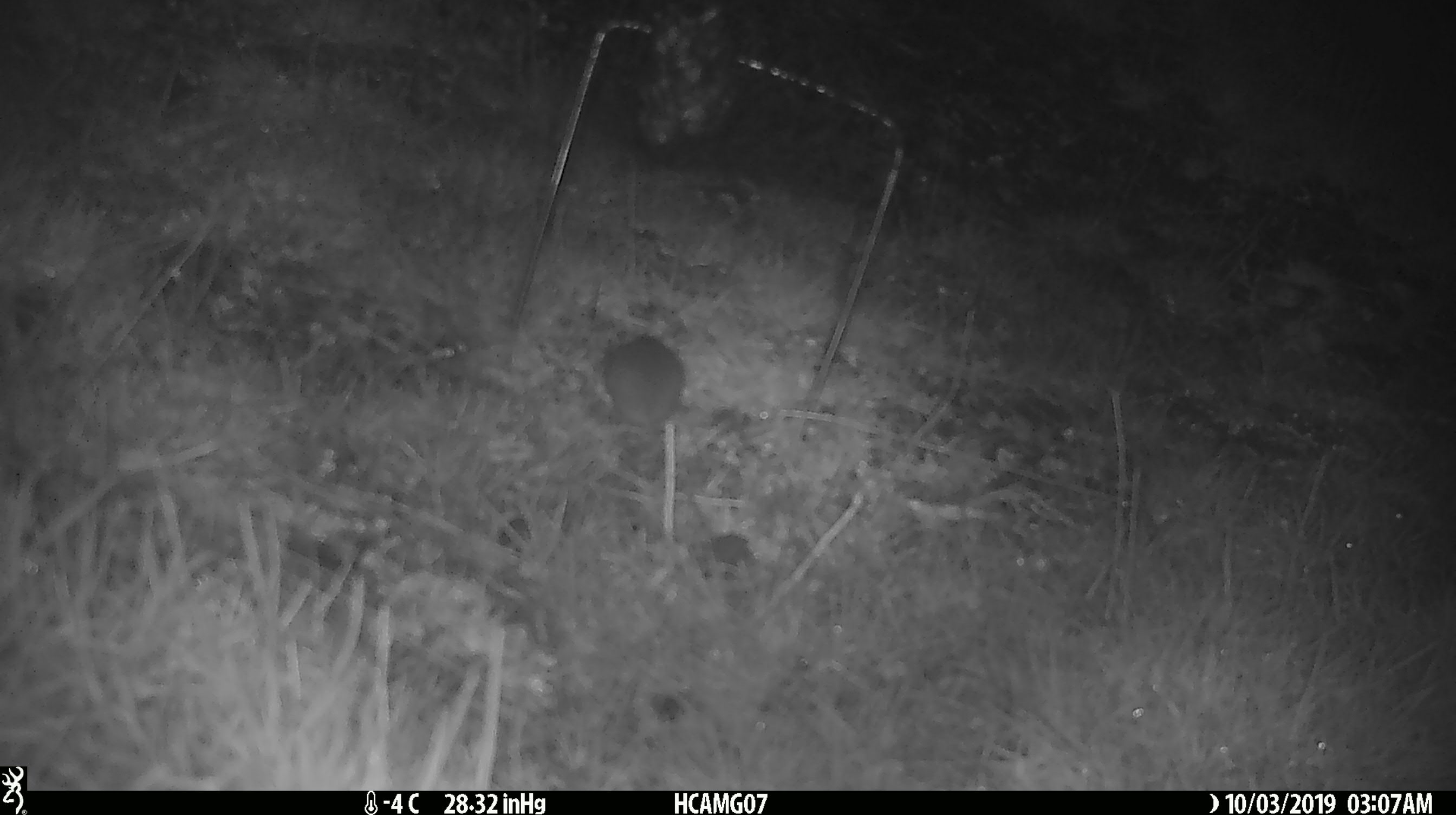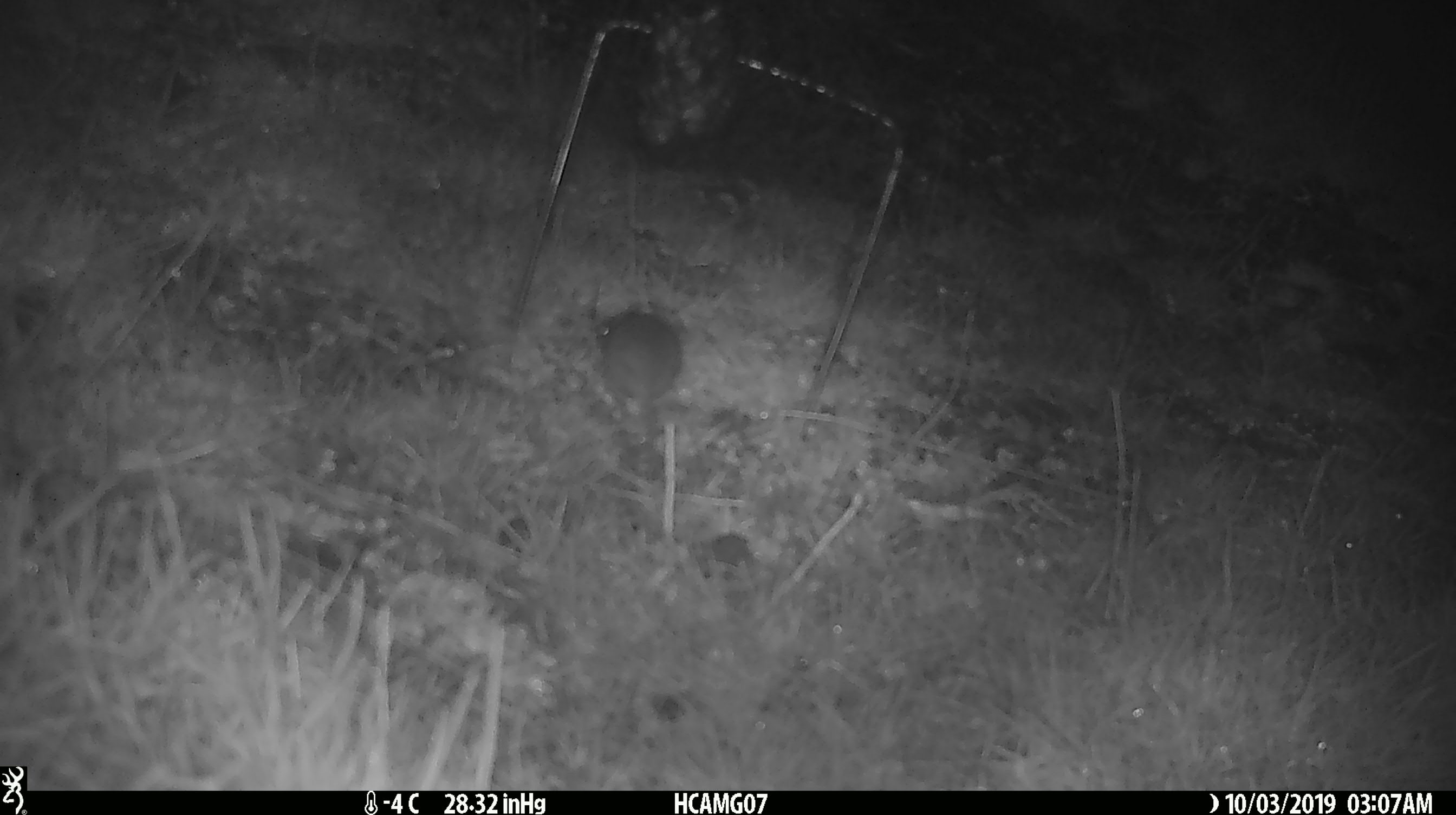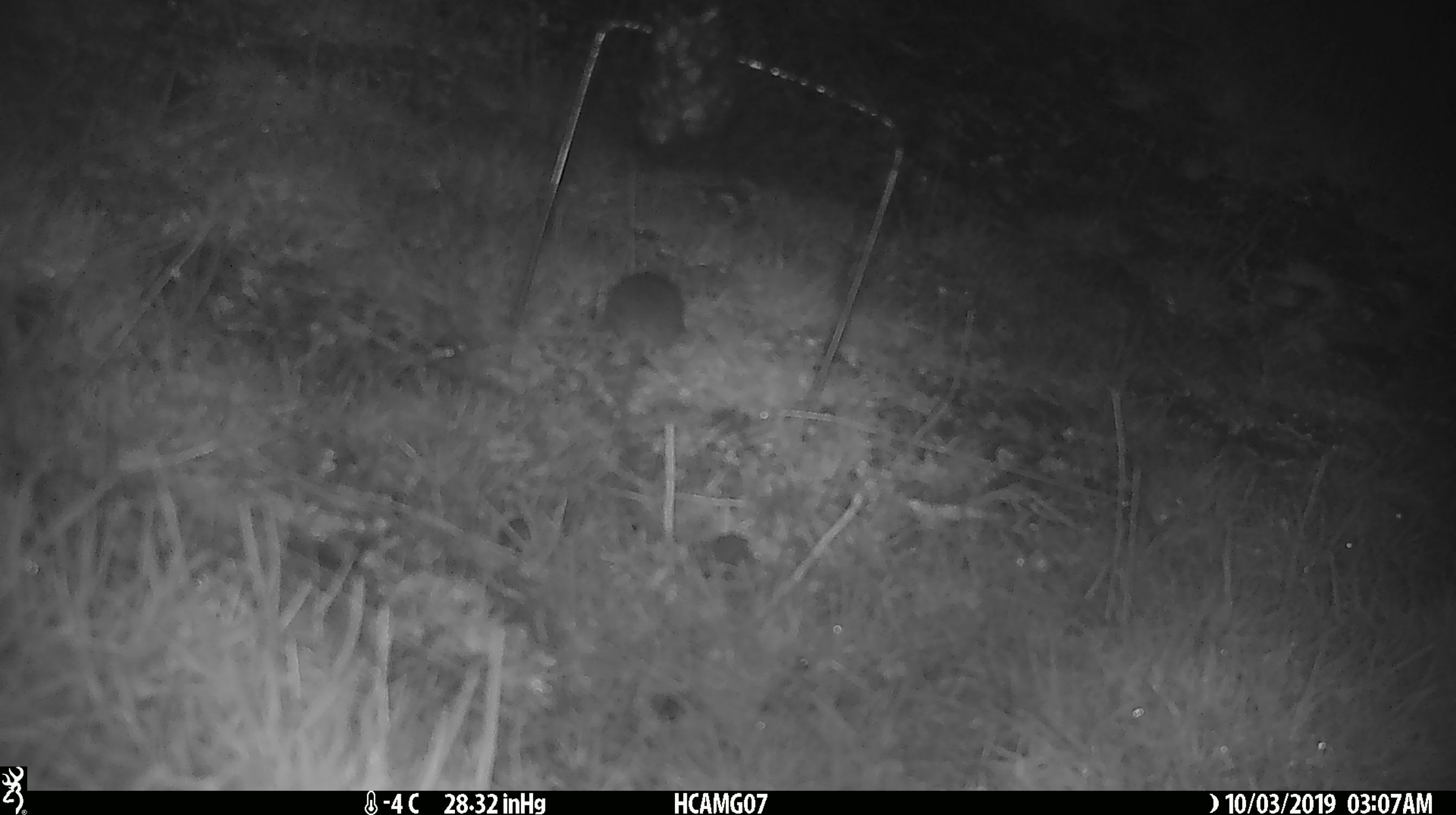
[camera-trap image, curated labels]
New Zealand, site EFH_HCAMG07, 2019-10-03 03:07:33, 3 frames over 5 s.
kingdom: Animalia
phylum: Chordata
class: Mammalia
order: Rodentia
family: Muridae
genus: Mus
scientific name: Mus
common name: mouse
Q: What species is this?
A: Mouse (Mus).